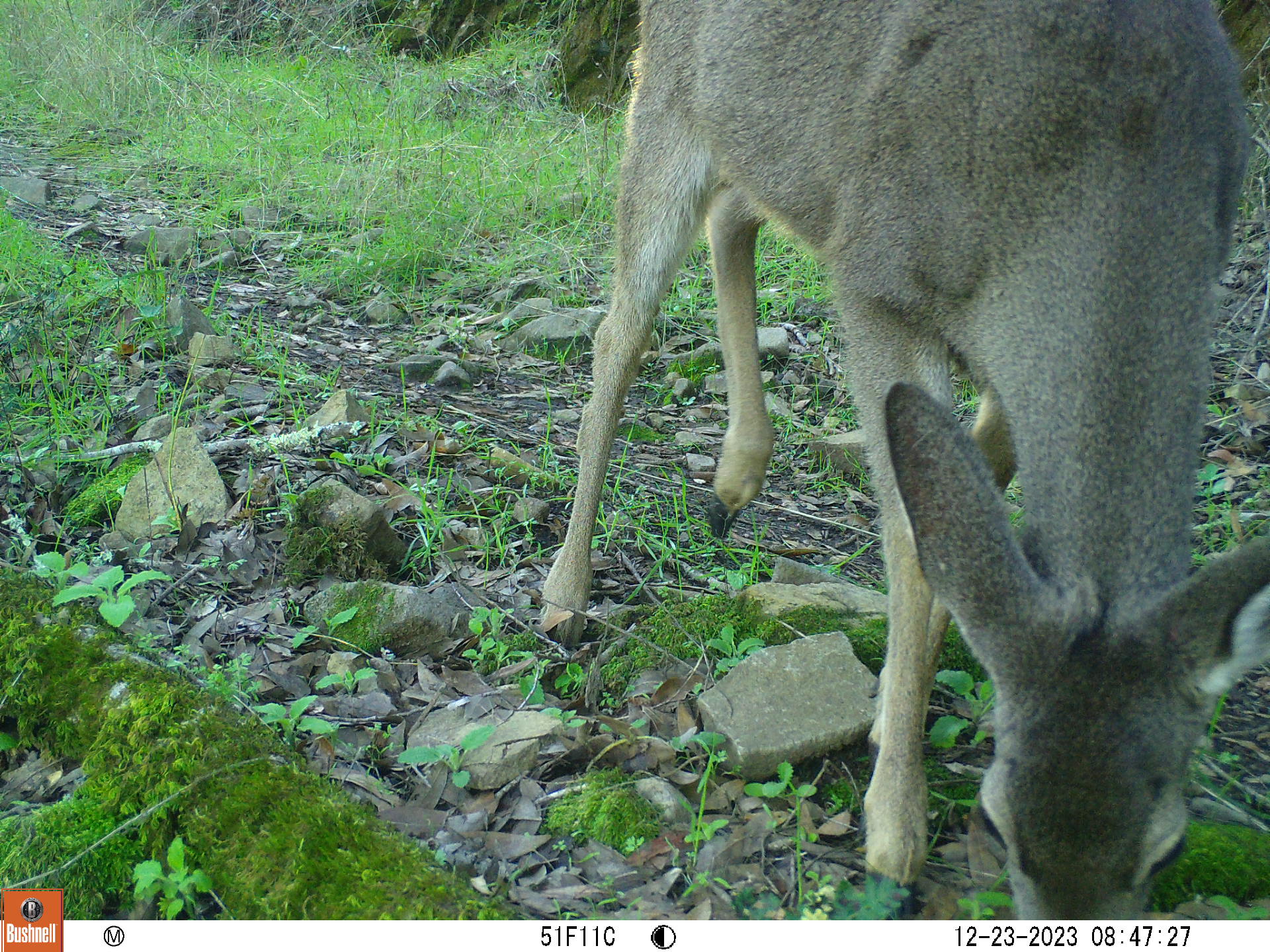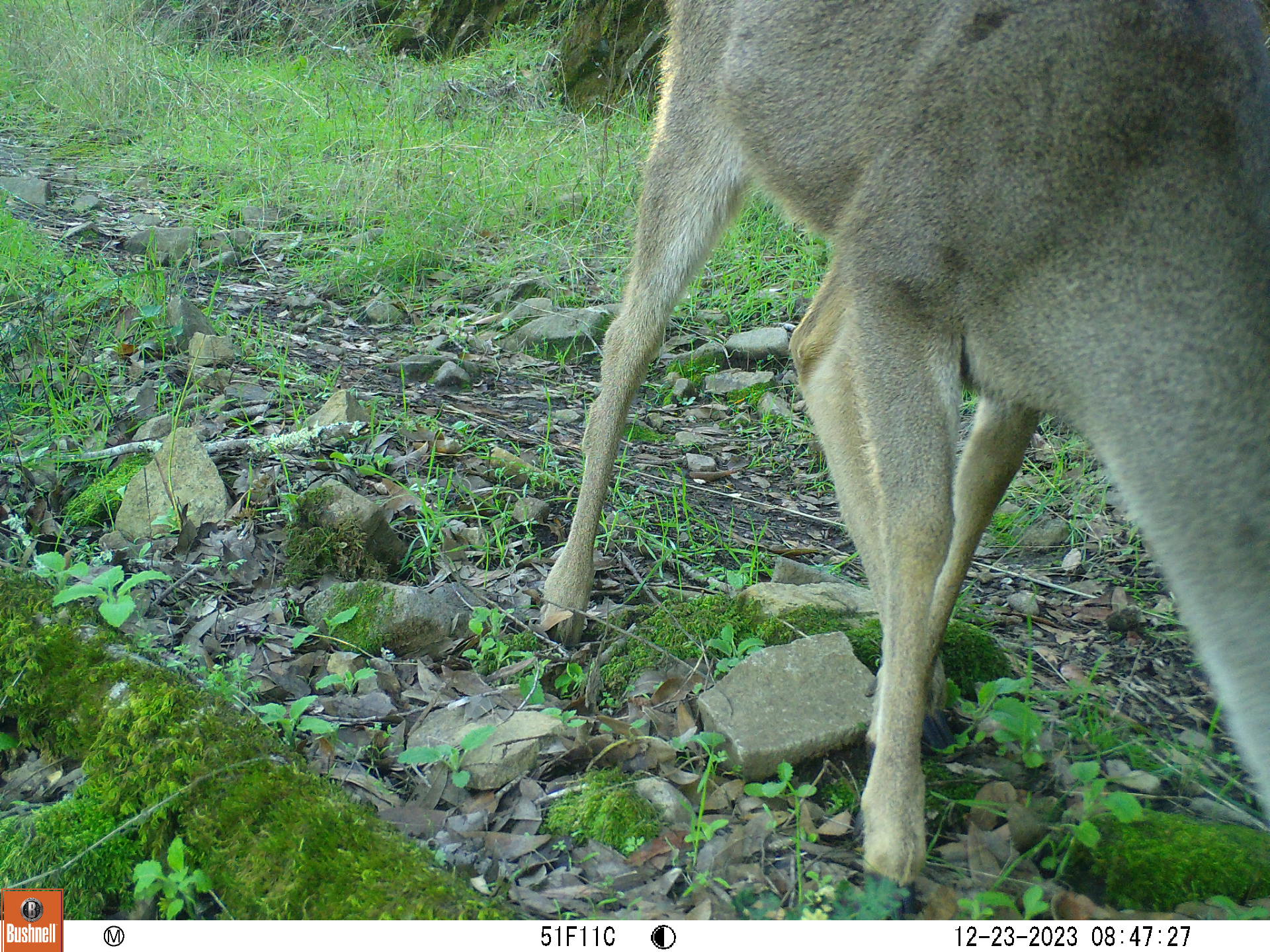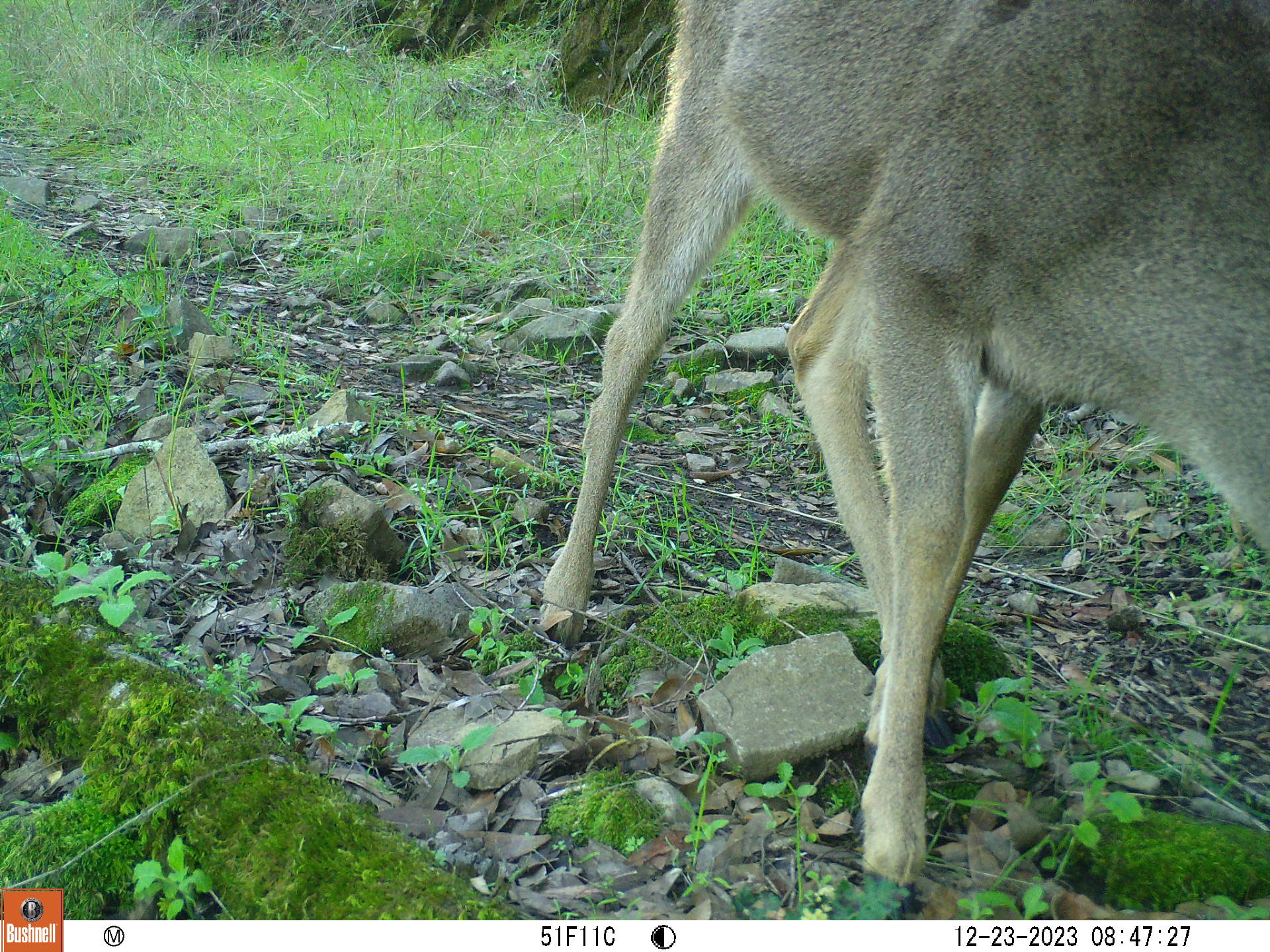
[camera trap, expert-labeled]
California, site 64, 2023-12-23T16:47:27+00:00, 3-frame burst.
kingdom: Animalia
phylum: Chordata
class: Mammalia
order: Artiodactyla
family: Cervidae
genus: Odocoileus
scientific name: Odocoileus hemionus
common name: mule deer